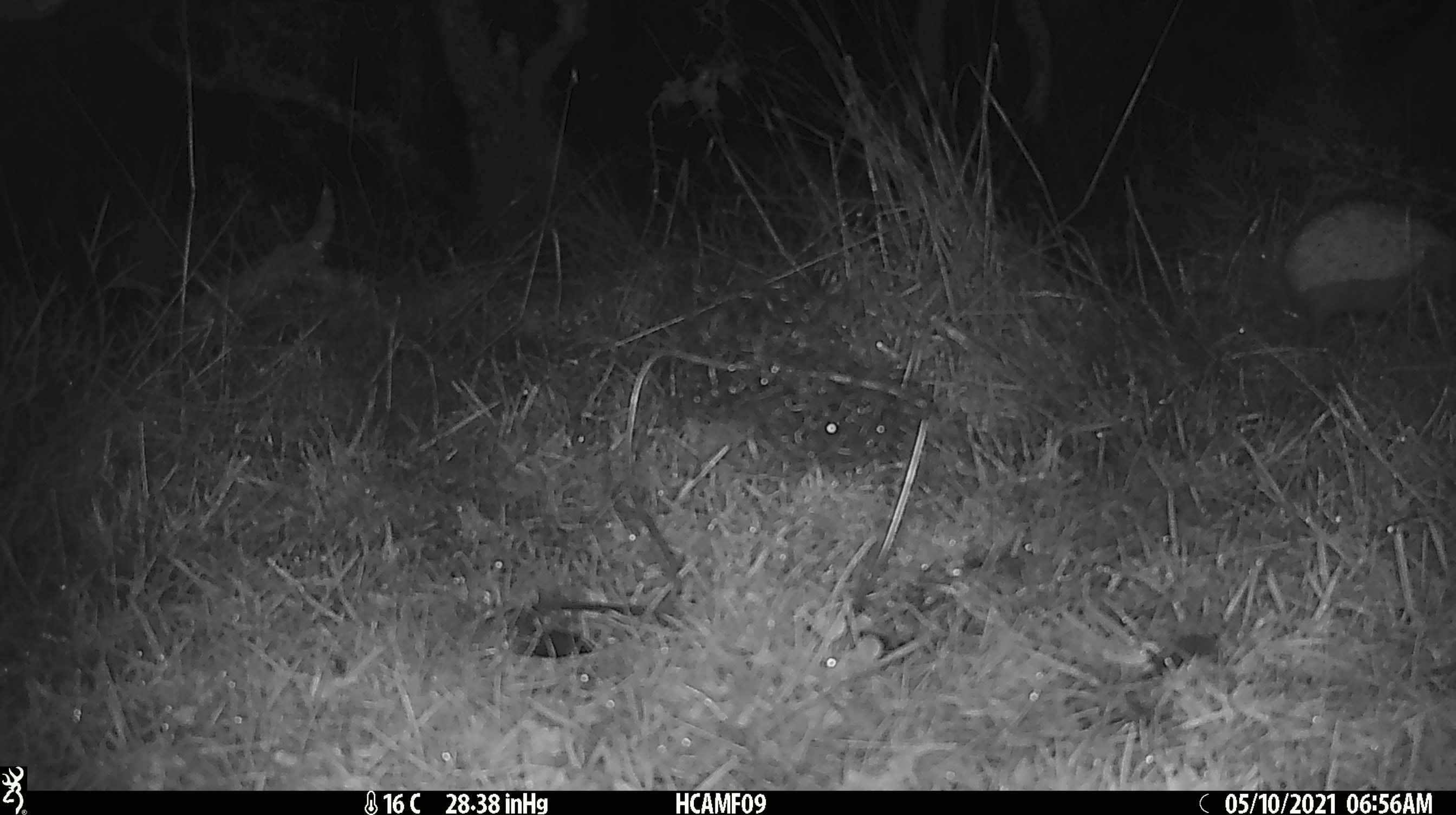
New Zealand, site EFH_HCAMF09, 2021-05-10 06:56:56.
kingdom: Animalia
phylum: Chordata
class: Mammalia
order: Eulipotyphla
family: Erinaceidae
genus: Erinaceus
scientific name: Erinaceus europaeus europaeus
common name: european hedgehog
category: hedgehog